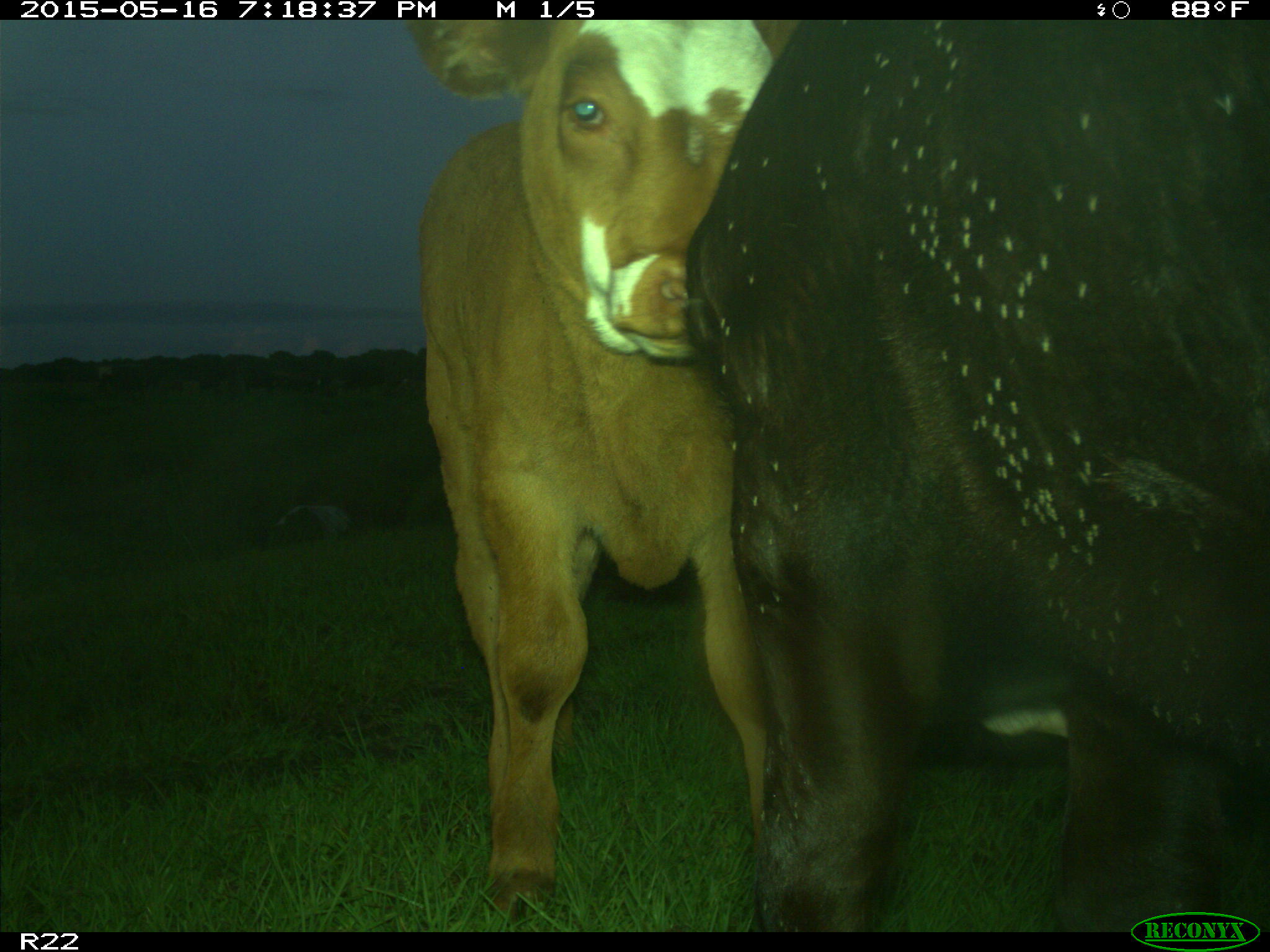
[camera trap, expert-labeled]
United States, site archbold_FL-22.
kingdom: Animalia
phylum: Chordata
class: Mammalia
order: Artiodactyla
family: Bovidae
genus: Bos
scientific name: Bos taurus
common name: domestic cow